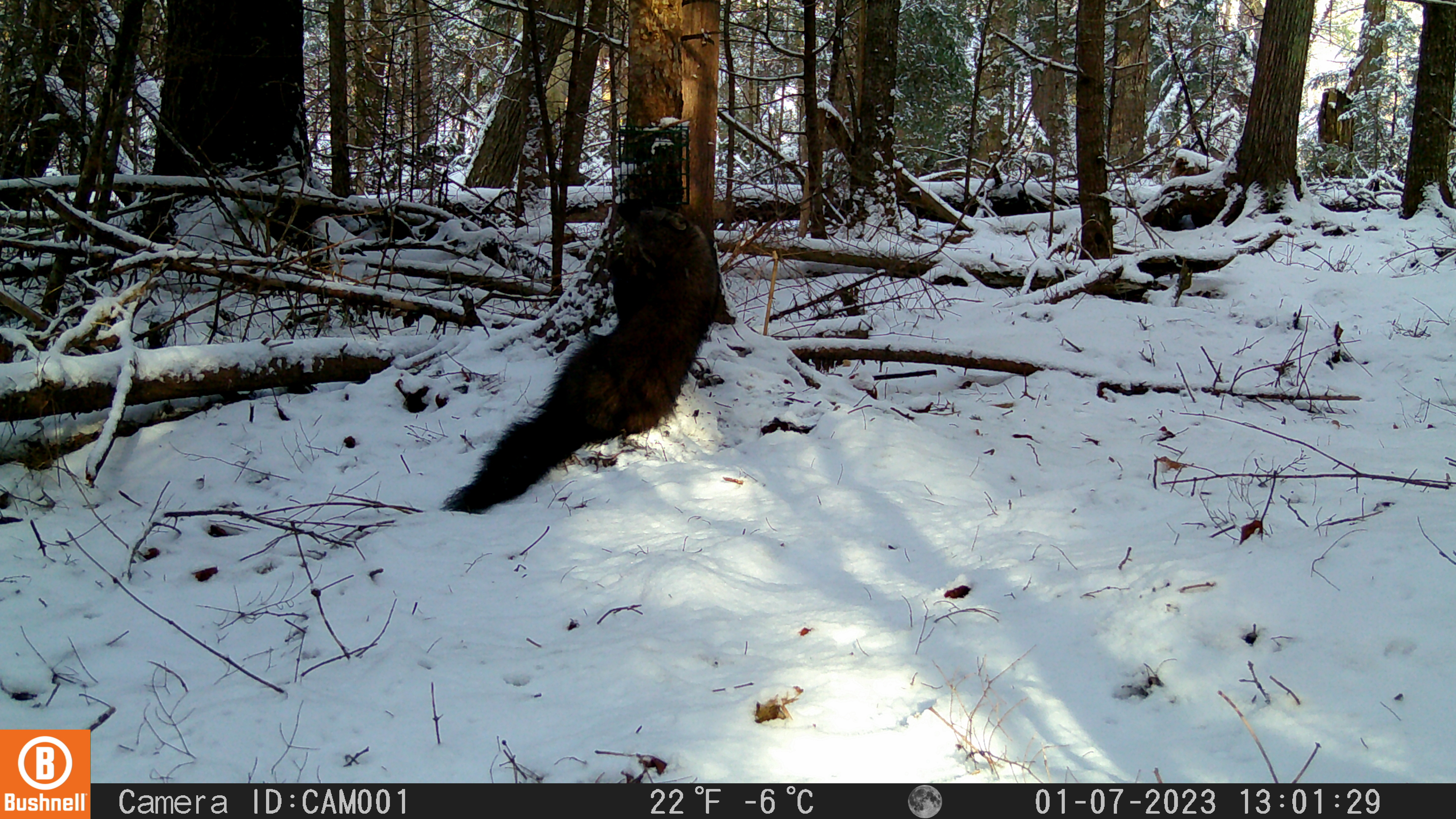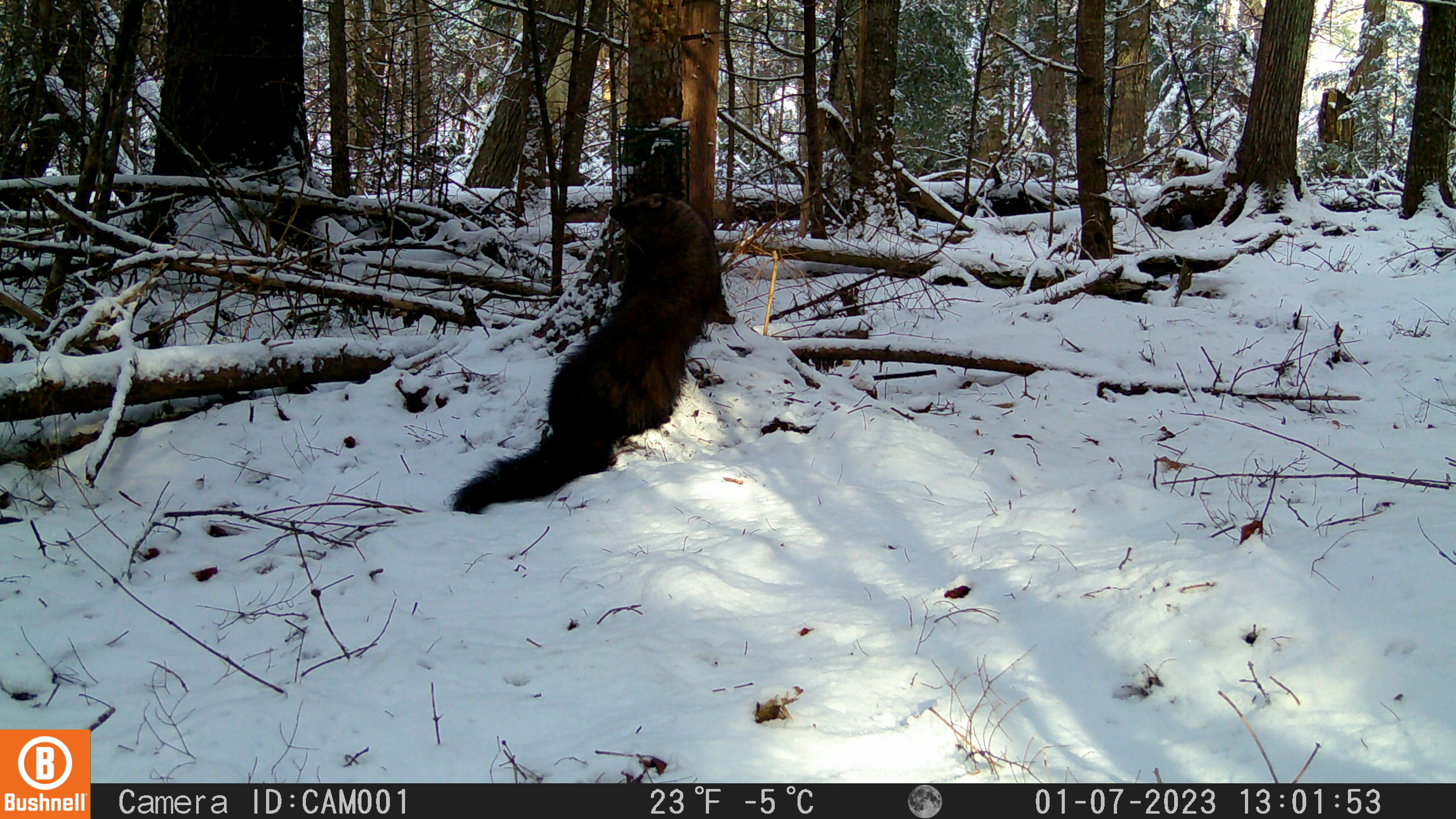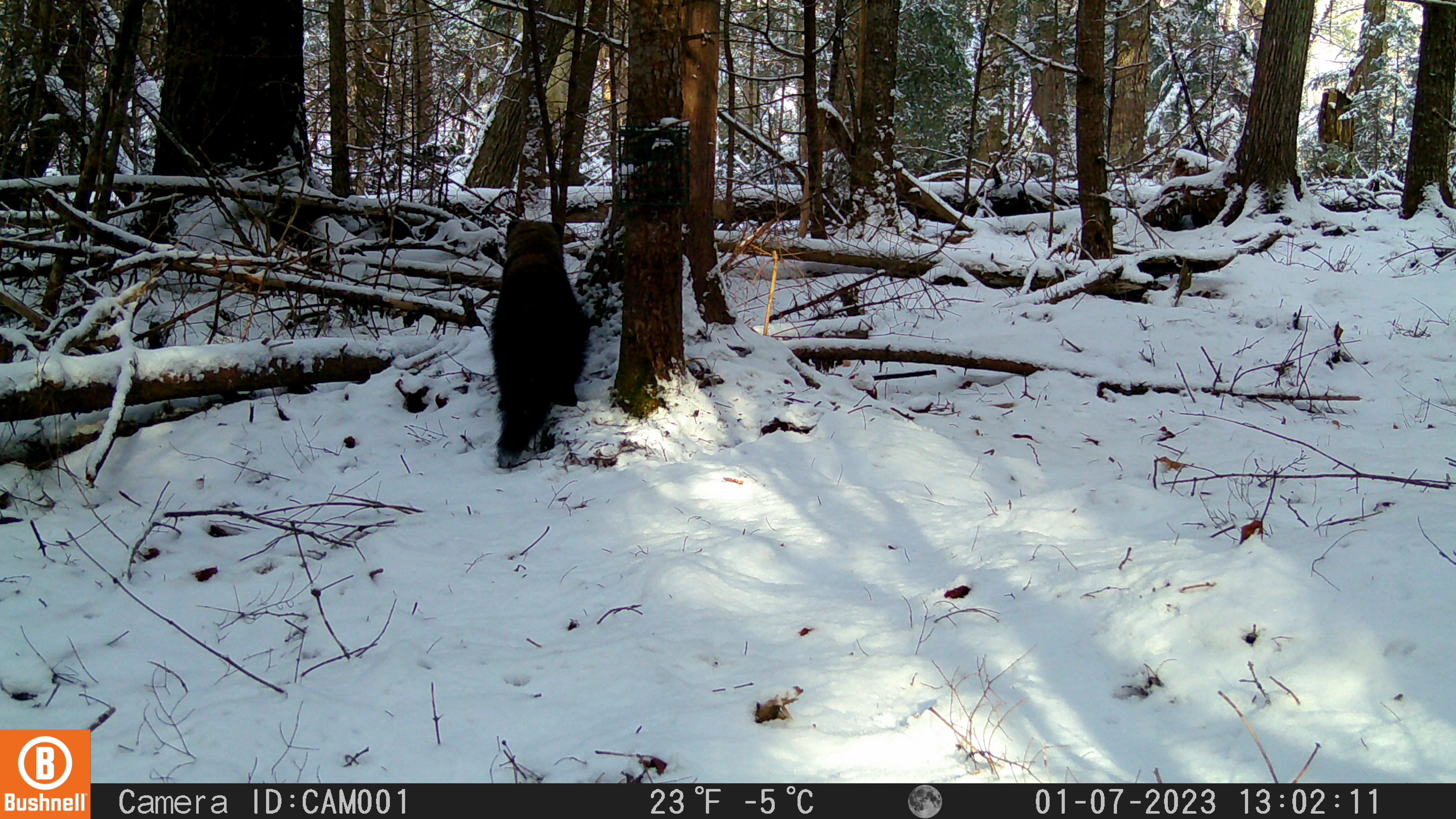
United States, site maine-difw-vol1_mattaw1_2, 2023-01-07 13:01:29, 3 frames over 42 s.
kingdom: Animalia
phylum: Chordata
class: Mammalia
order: Carnivora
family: Mustelidae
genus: Pekania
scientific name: Pekania pennanti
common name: fisher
Fisher (Pekania pennanti).